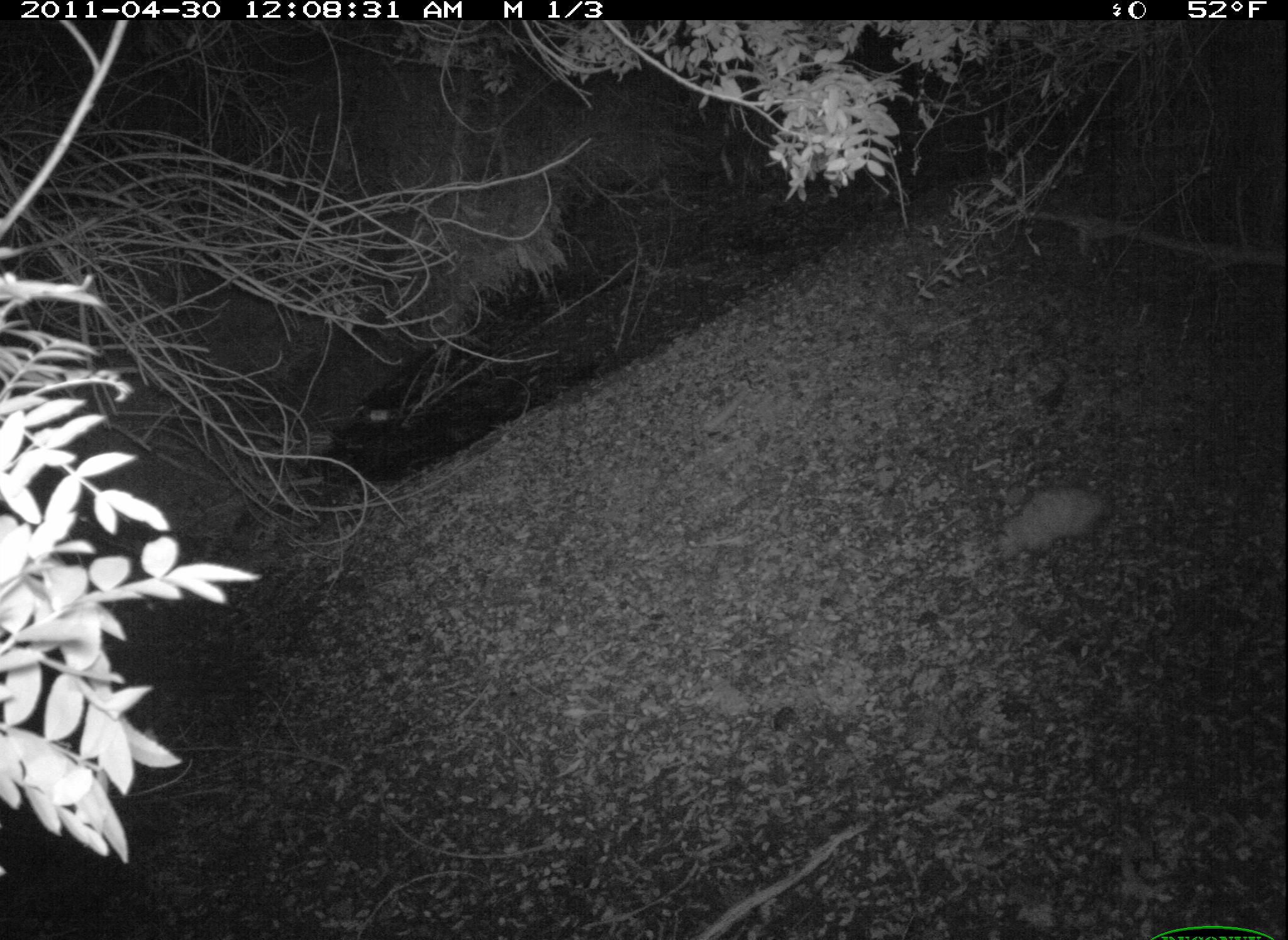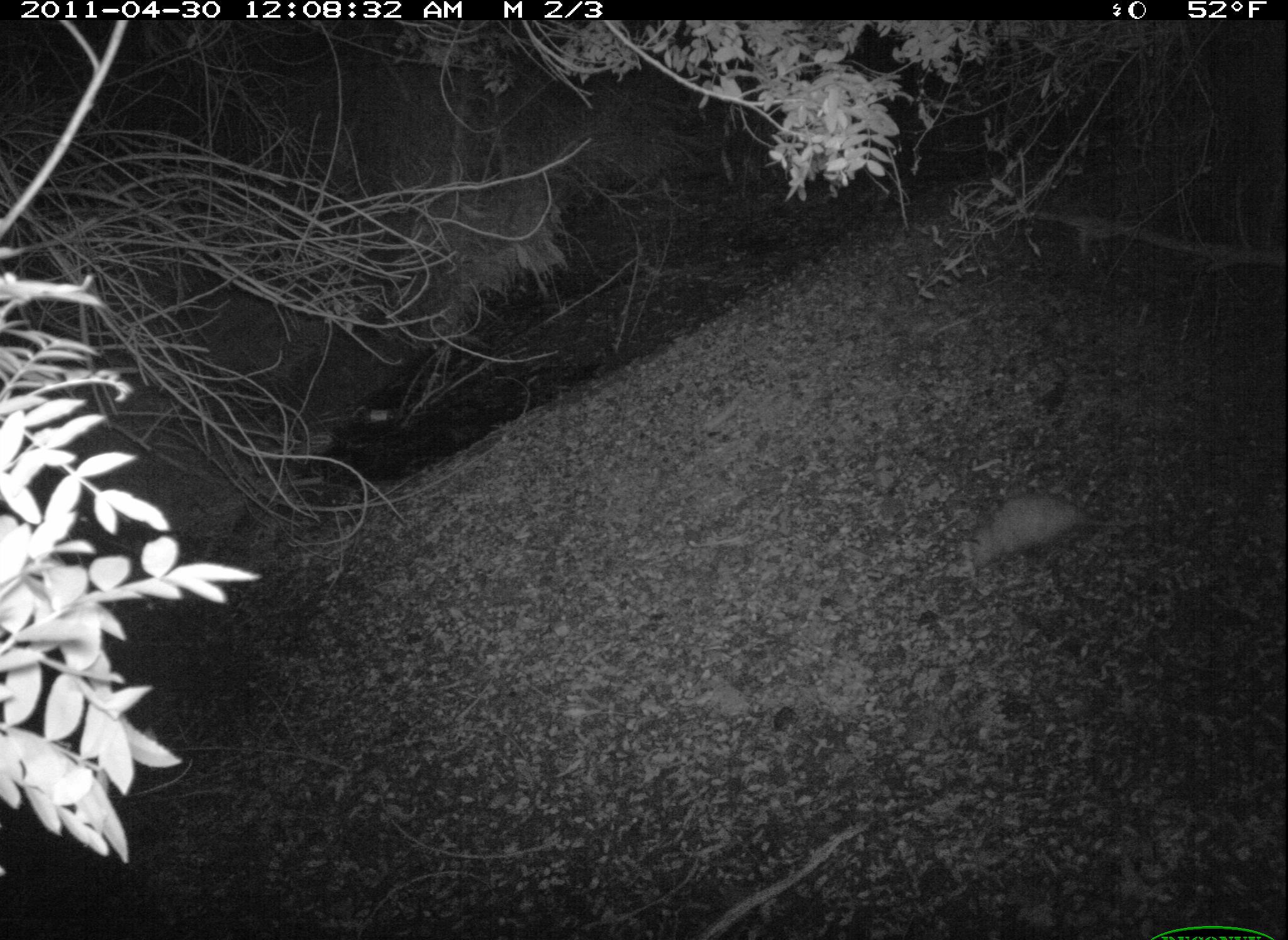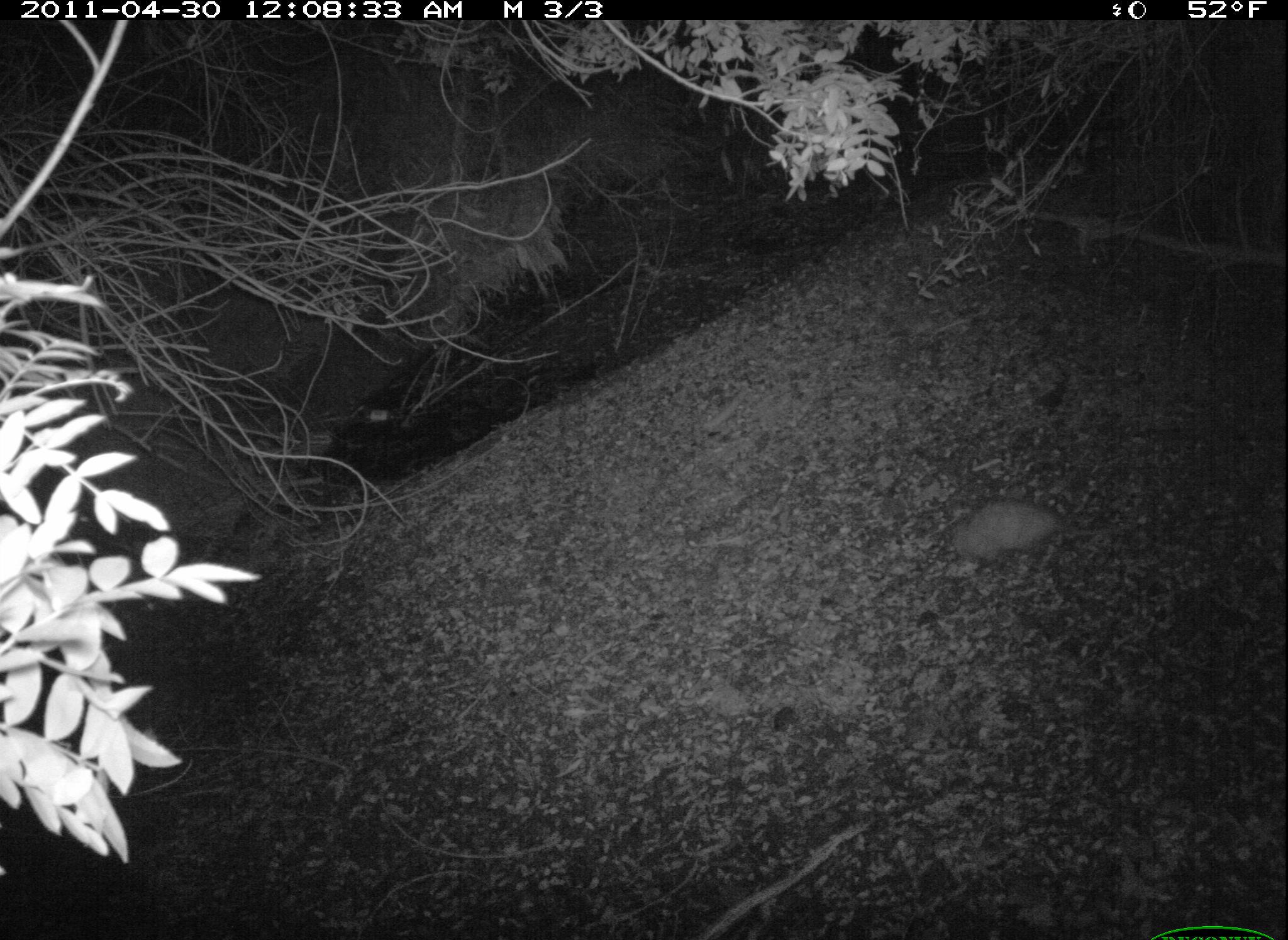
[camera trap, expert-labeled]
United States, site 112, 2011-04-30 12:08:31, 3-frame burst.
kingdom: Animalia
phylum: Chordata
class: Mammalia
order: Didelphimorphia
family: Didelphidae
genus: Didelphis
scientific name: Didelphis virginiana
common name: virginia opossum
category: opossum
Opossum (virginia opossum) (Didelphis virginiana).